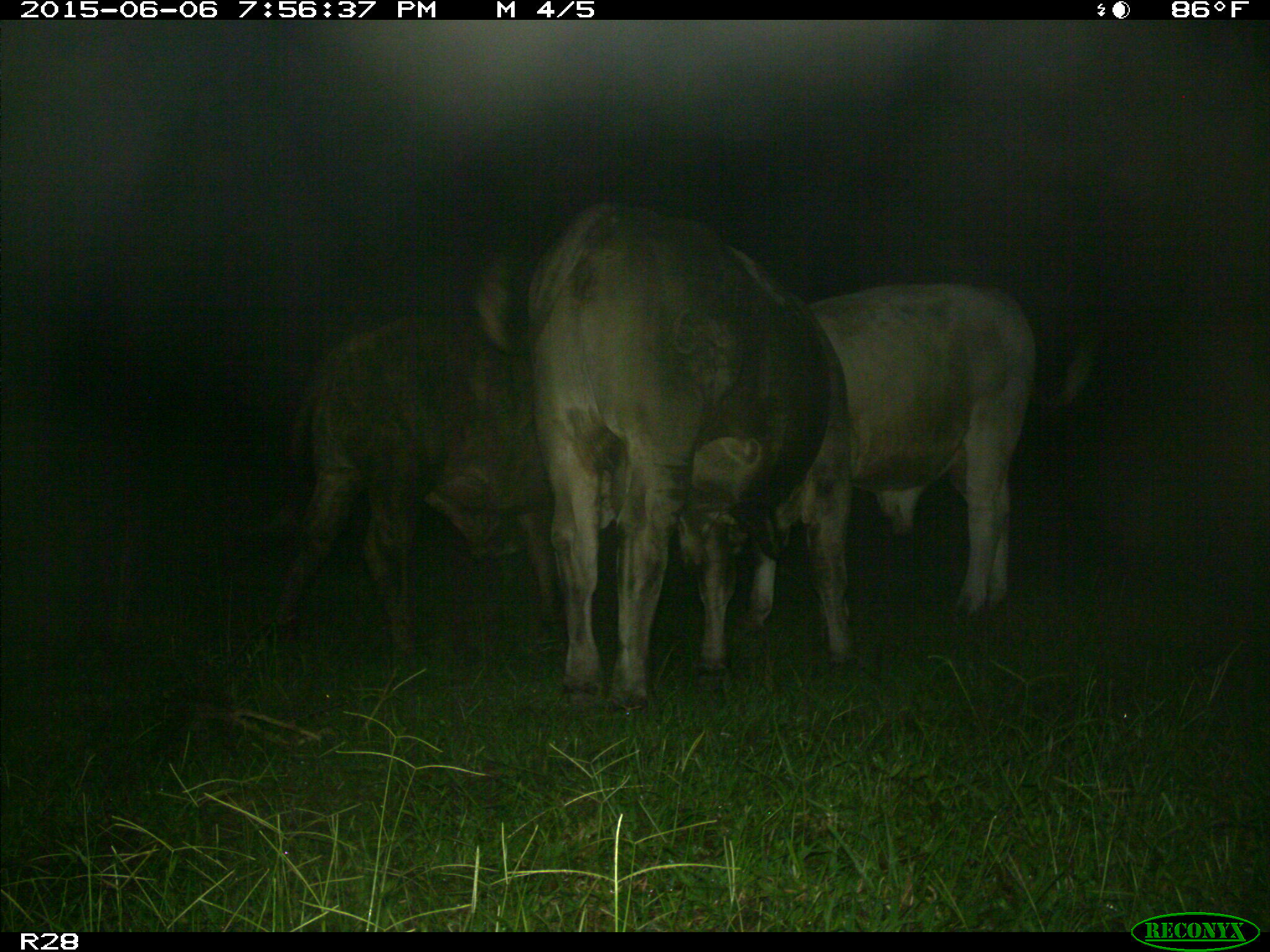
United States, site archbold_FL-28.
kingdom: Animalia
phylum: Chordata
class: Mammalia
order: Artiodactyla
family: Bovidae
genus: Bos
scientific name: Bos taurus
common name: domestic cow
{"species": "Bos taurus (domestic cow)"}